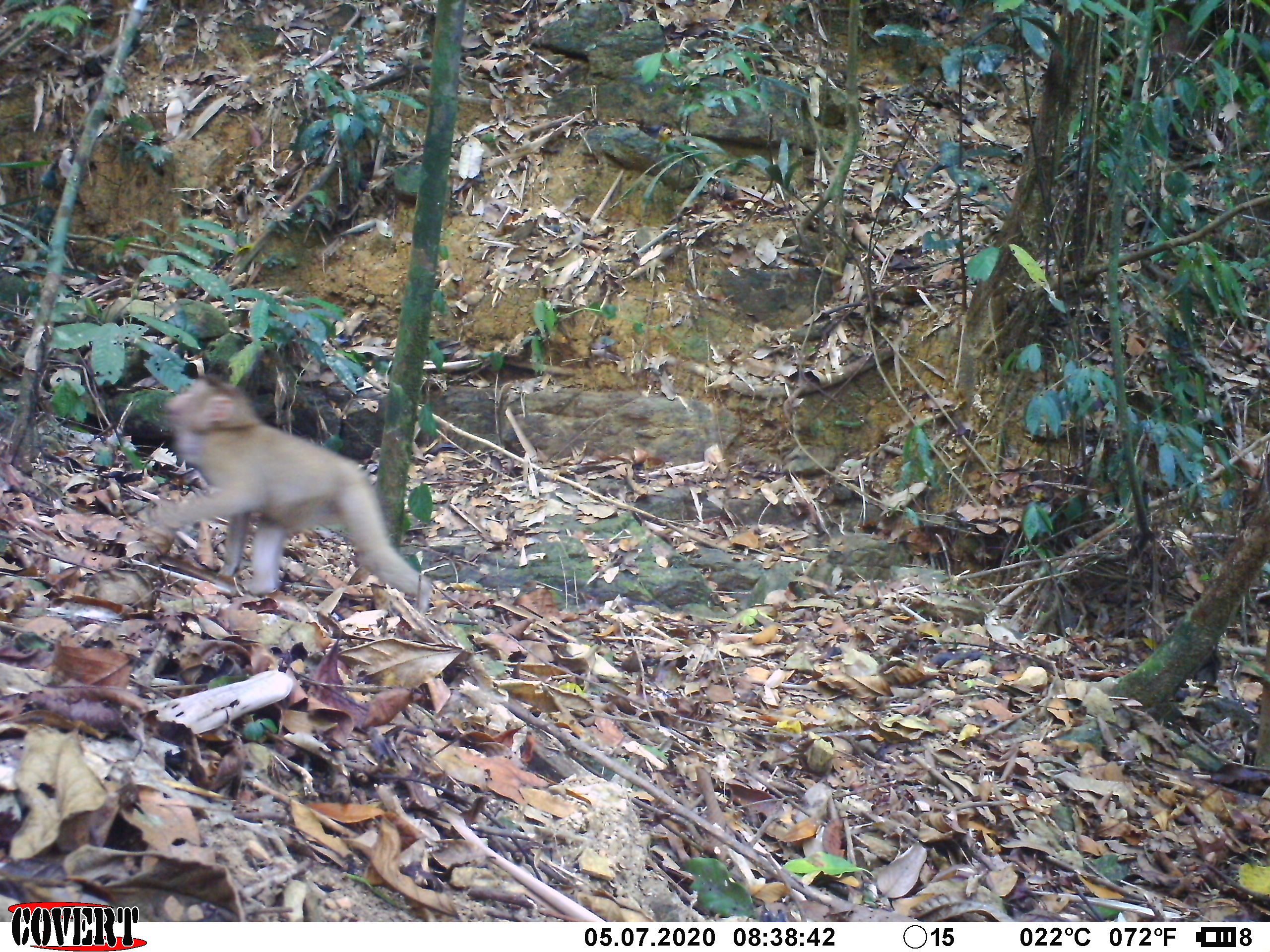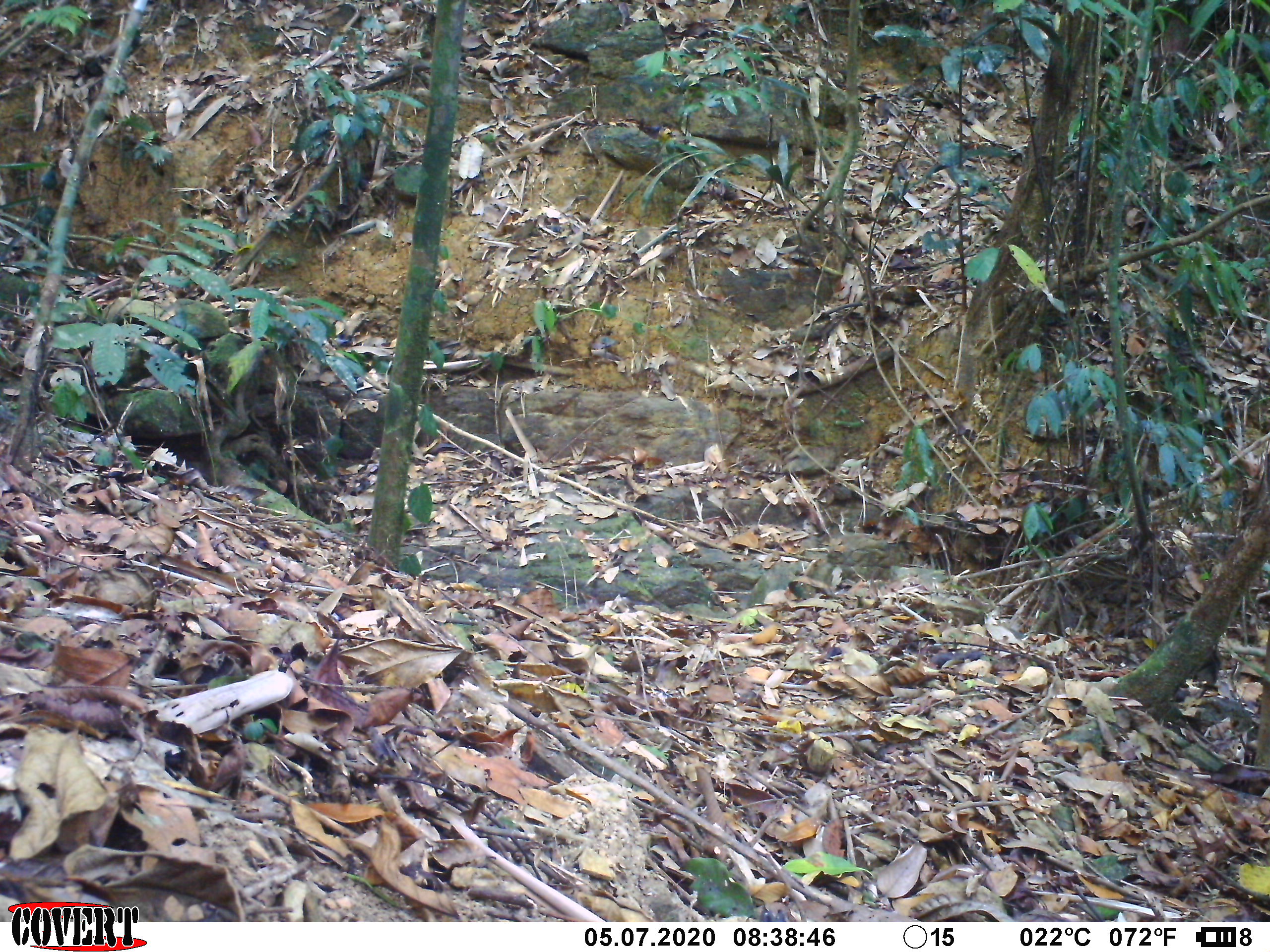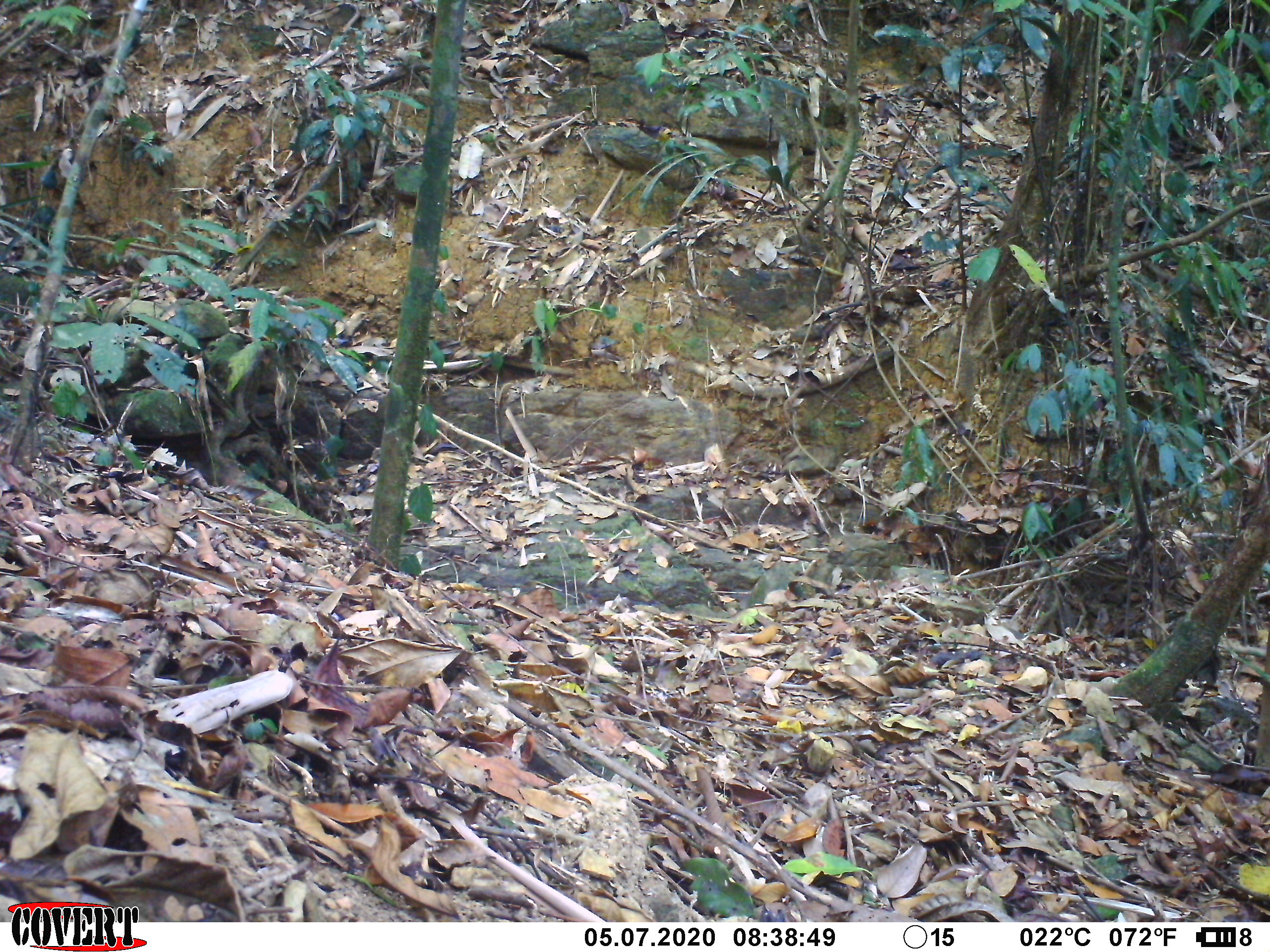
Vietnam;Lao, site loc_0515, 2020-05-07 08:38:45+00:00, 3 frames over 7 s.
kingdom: Animalia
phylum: Chordata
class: Mammalia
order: Primates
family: Cercopithecidae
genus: Macaca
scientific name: Macaca nemestrina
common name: pig-tailed macaque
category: pig tailed macaque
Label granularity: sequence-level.